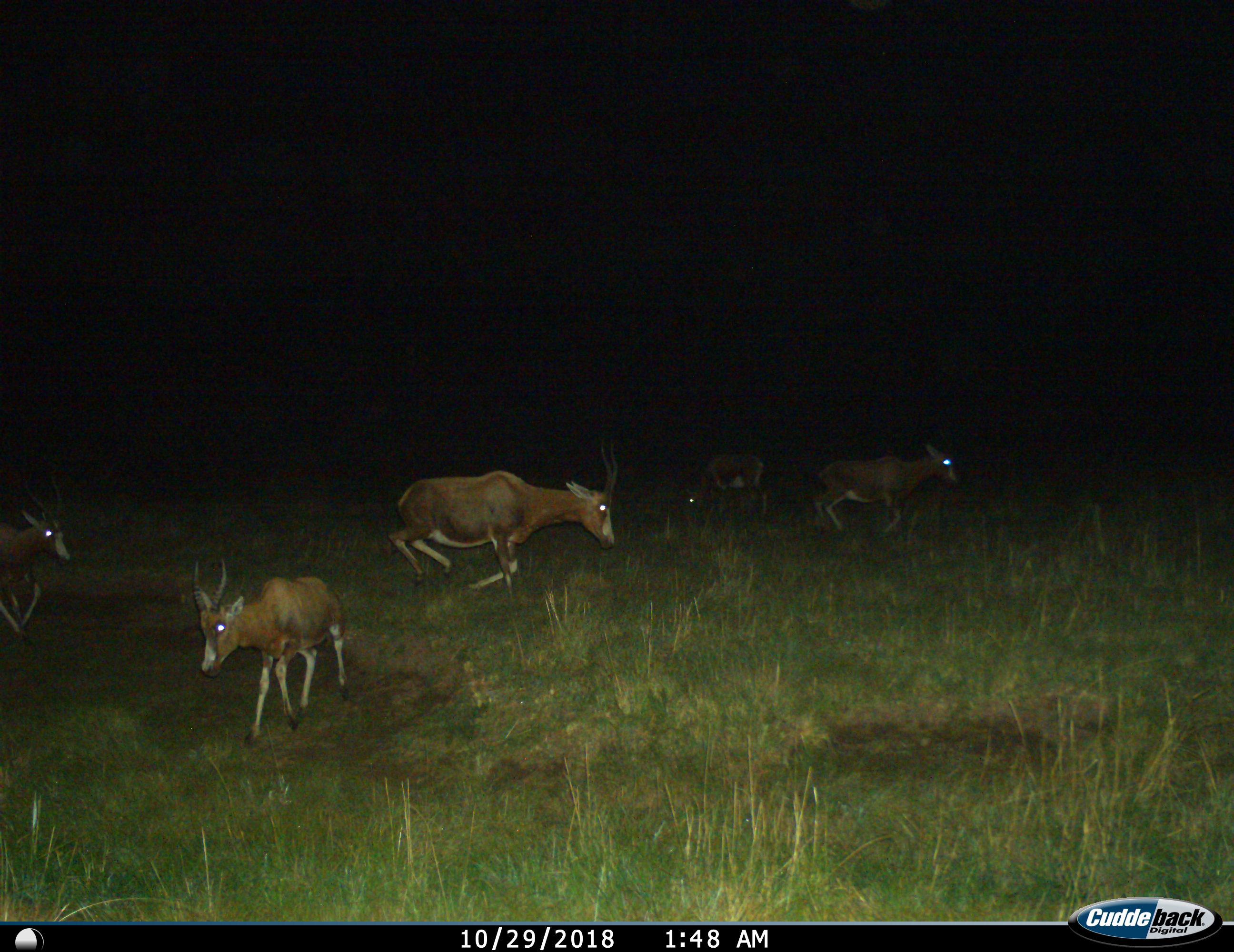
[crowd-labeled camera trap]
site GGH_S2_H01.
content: unidentified animal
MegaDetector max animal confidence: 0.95